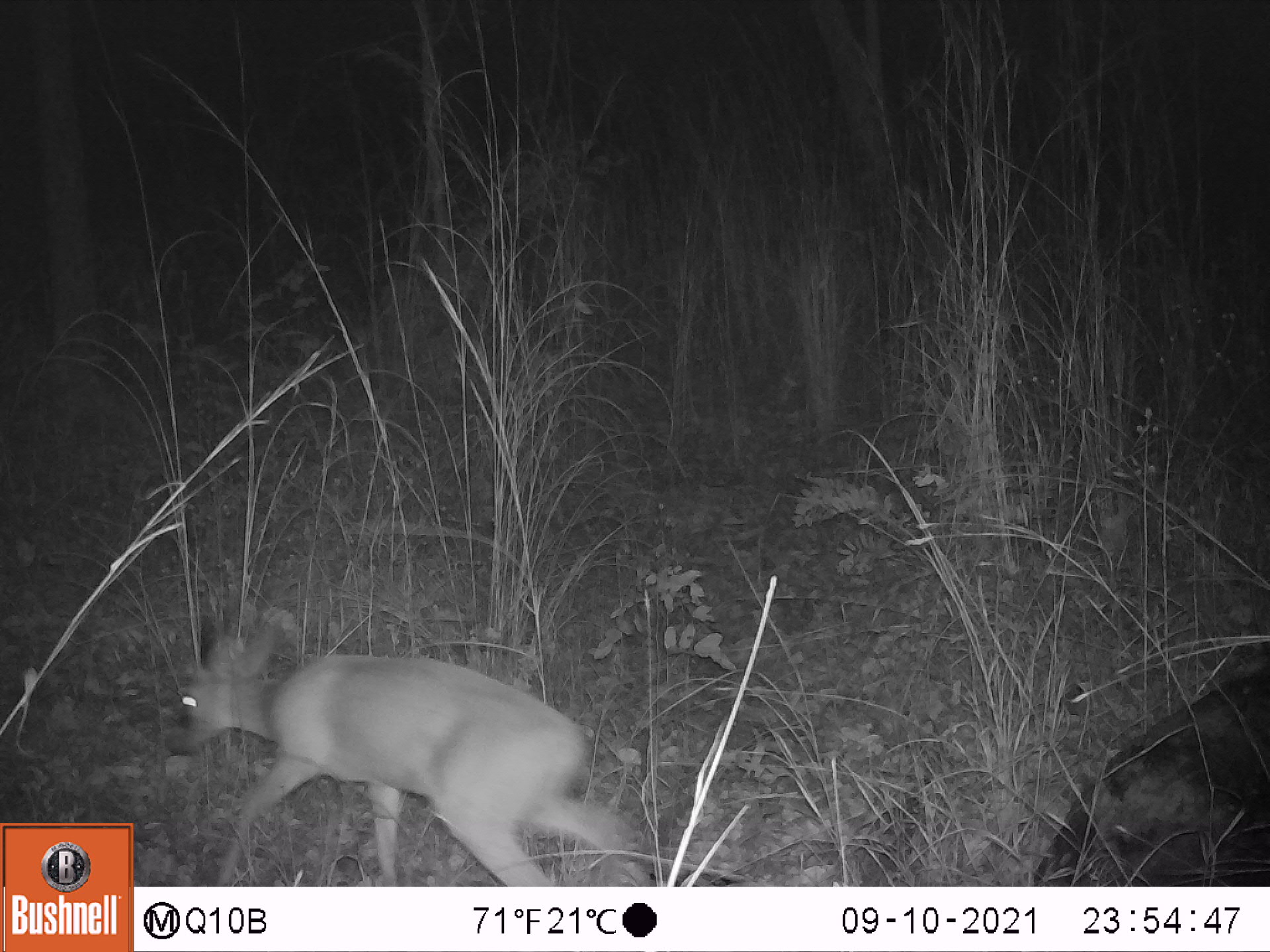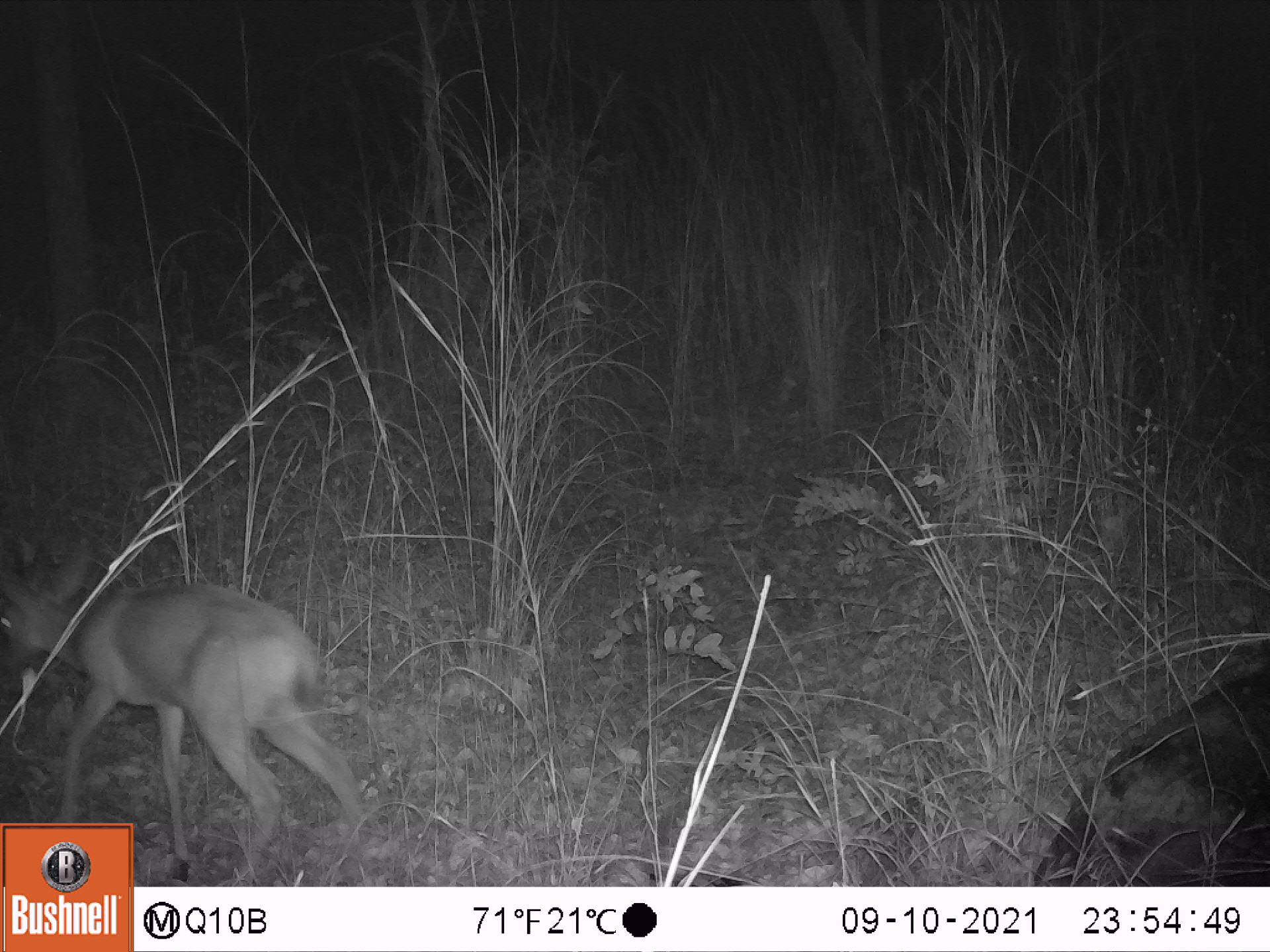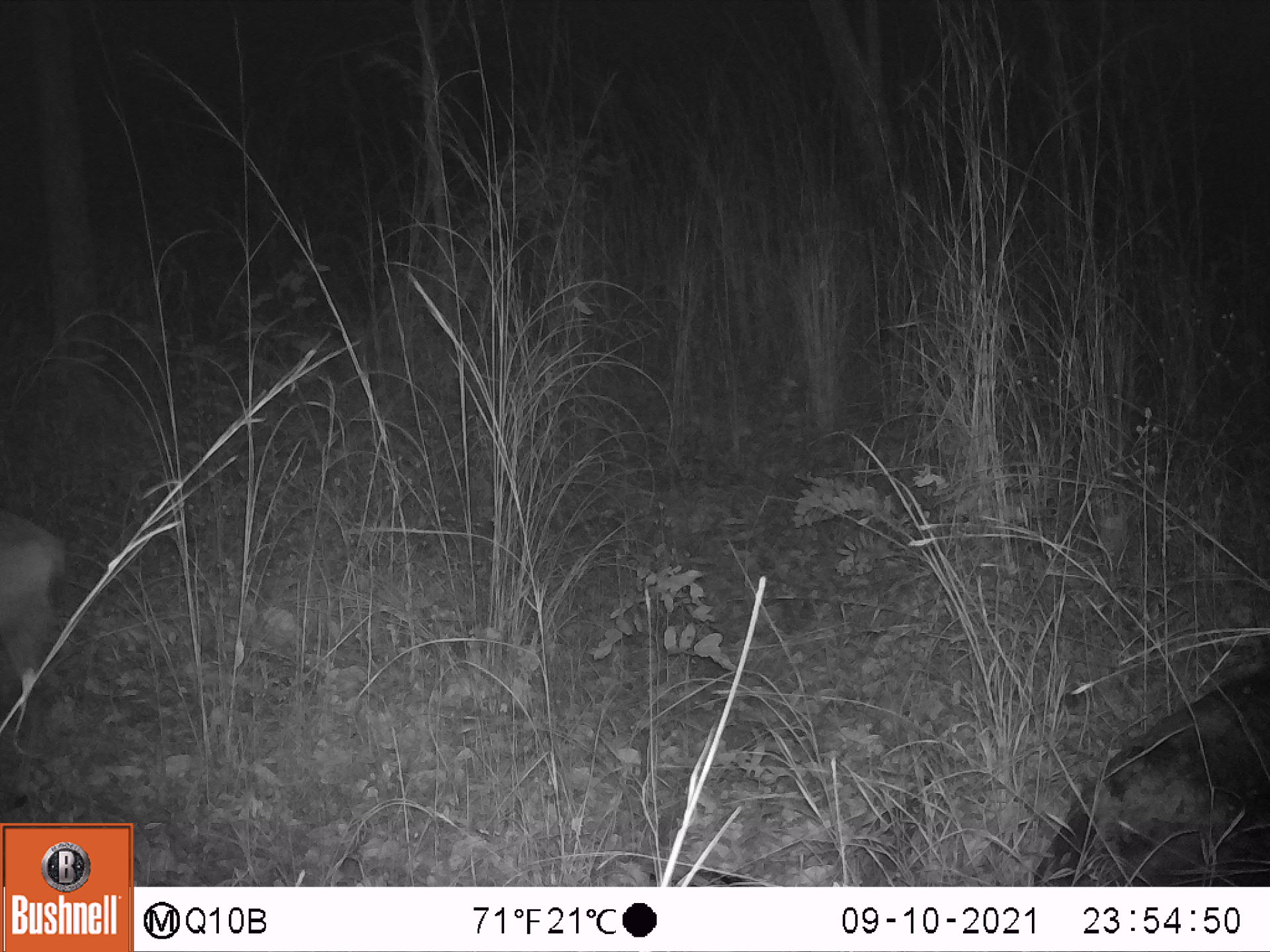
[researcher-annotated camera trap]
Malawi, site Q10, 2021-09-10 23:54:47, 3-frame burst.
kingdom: Animalia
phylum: Chordata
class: Mammalia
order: Artiodactyla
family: Bovidae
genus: Sylvicapra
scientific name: Sylvicapra grimmia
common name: common duiker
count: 1